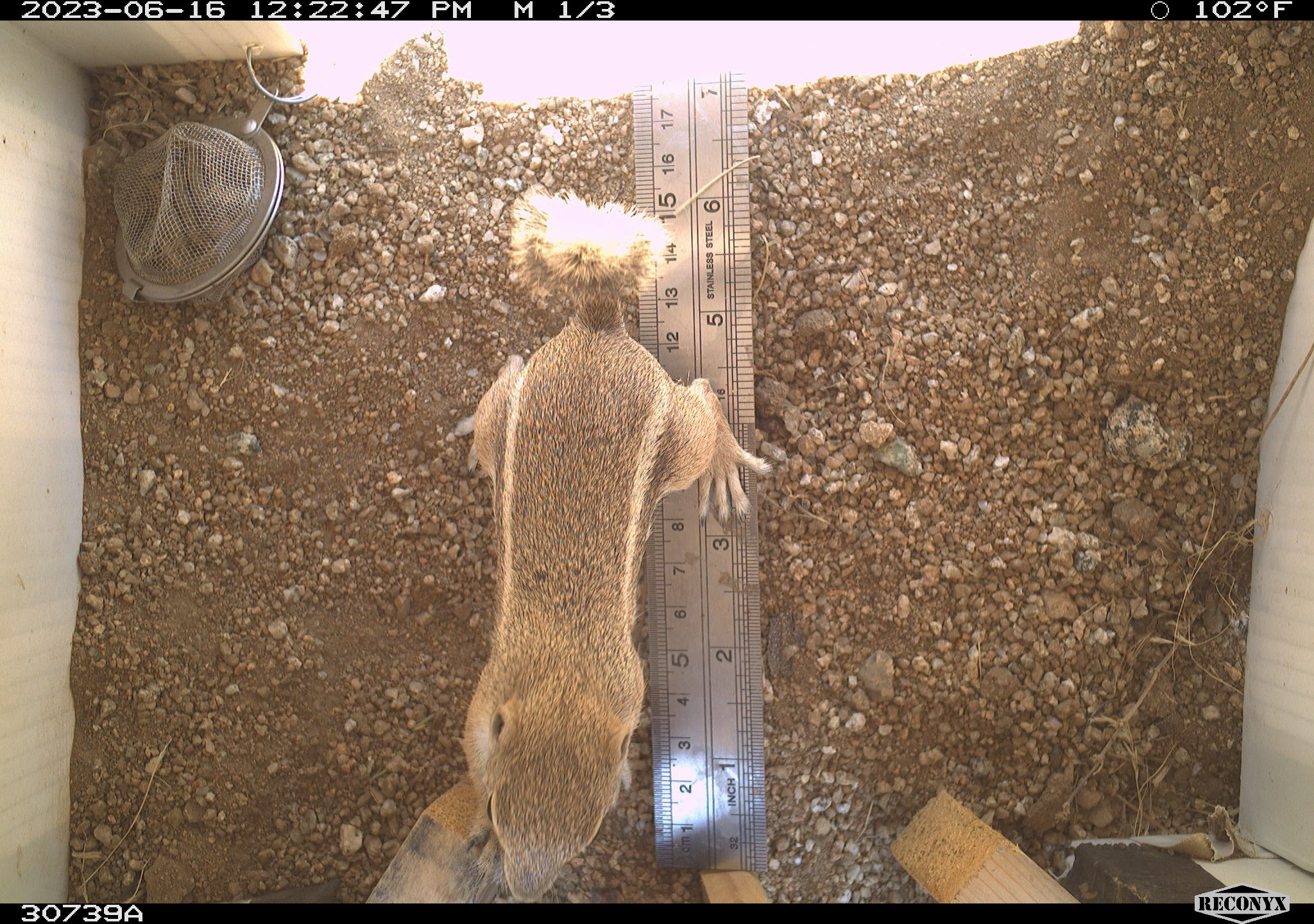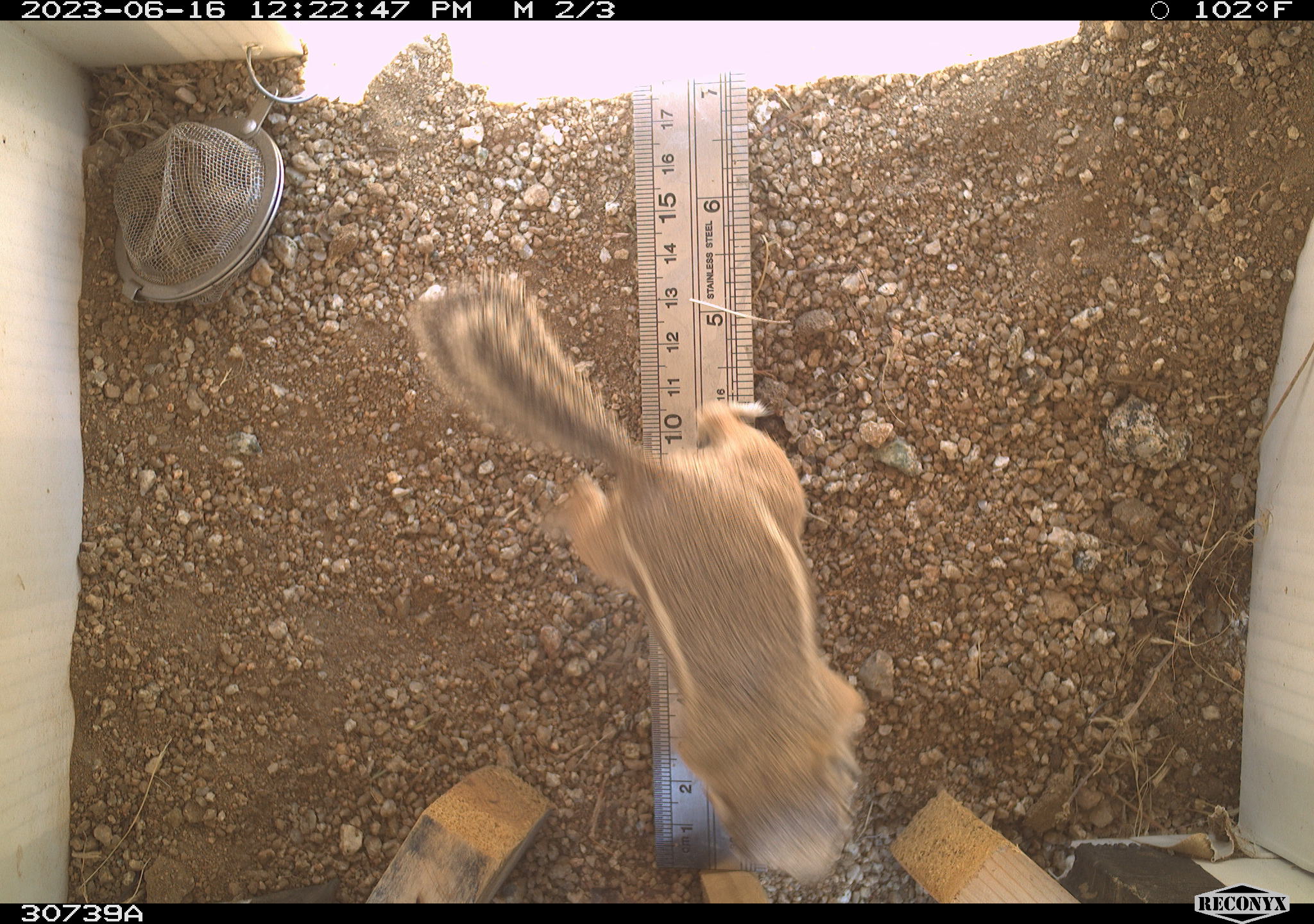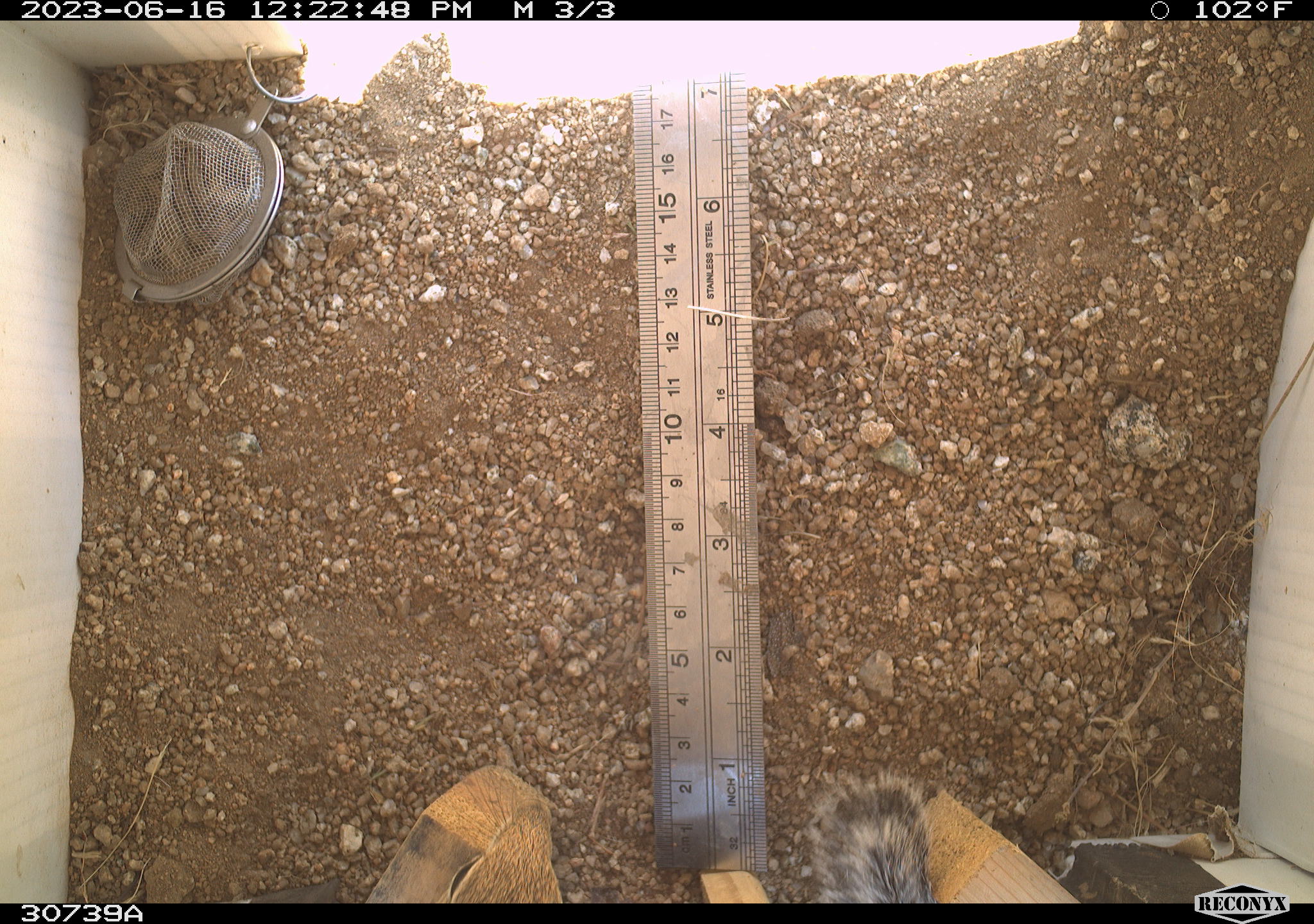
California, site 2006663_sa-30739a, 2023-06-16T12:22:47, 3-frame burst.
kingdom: Animalia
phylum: Chordata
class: Mammalia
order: Rodentia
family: Sciuridae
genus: Ammospermophilus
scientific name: Ammospermophilus leucurus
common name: white-tailed antelope squirrel